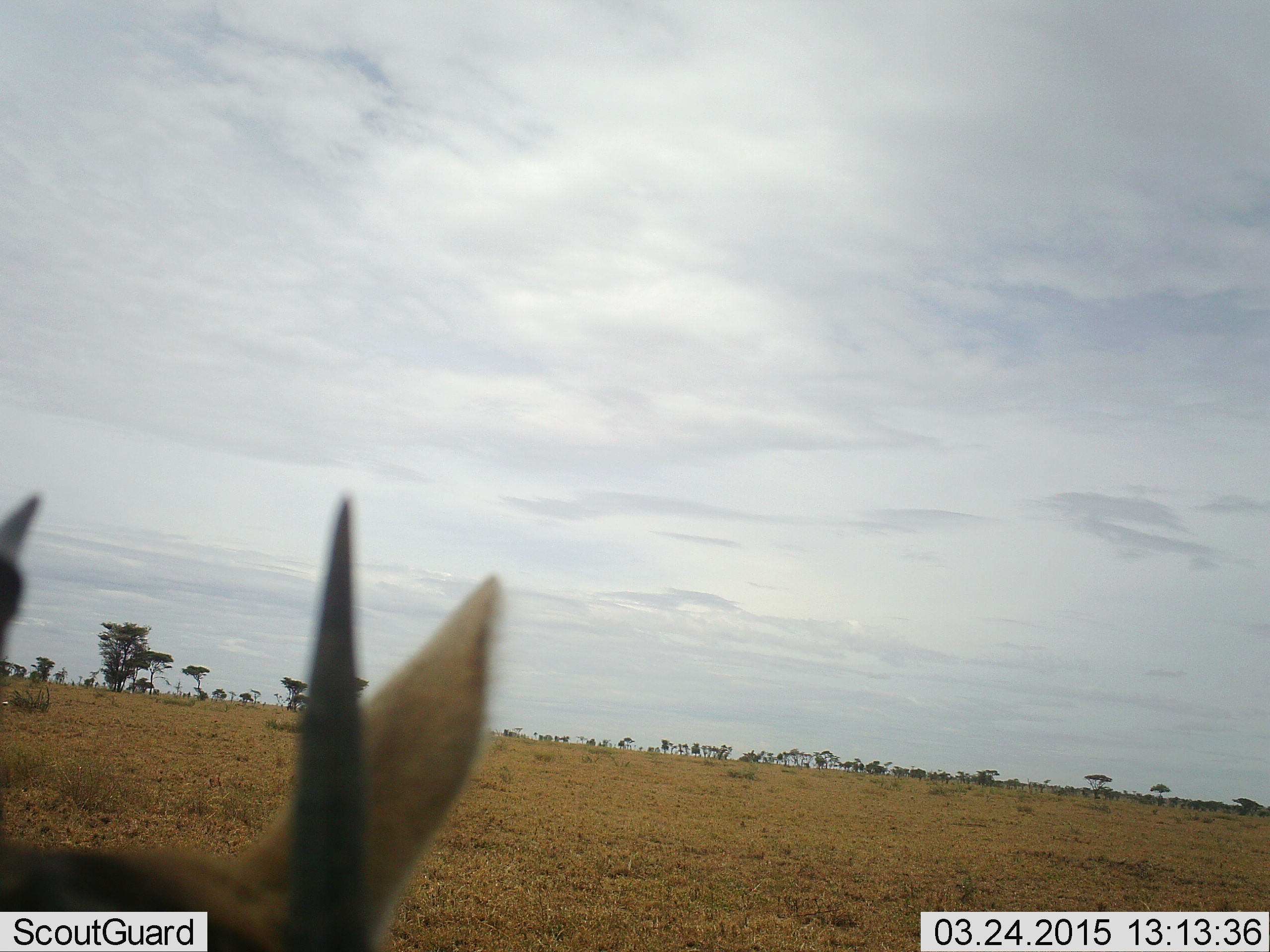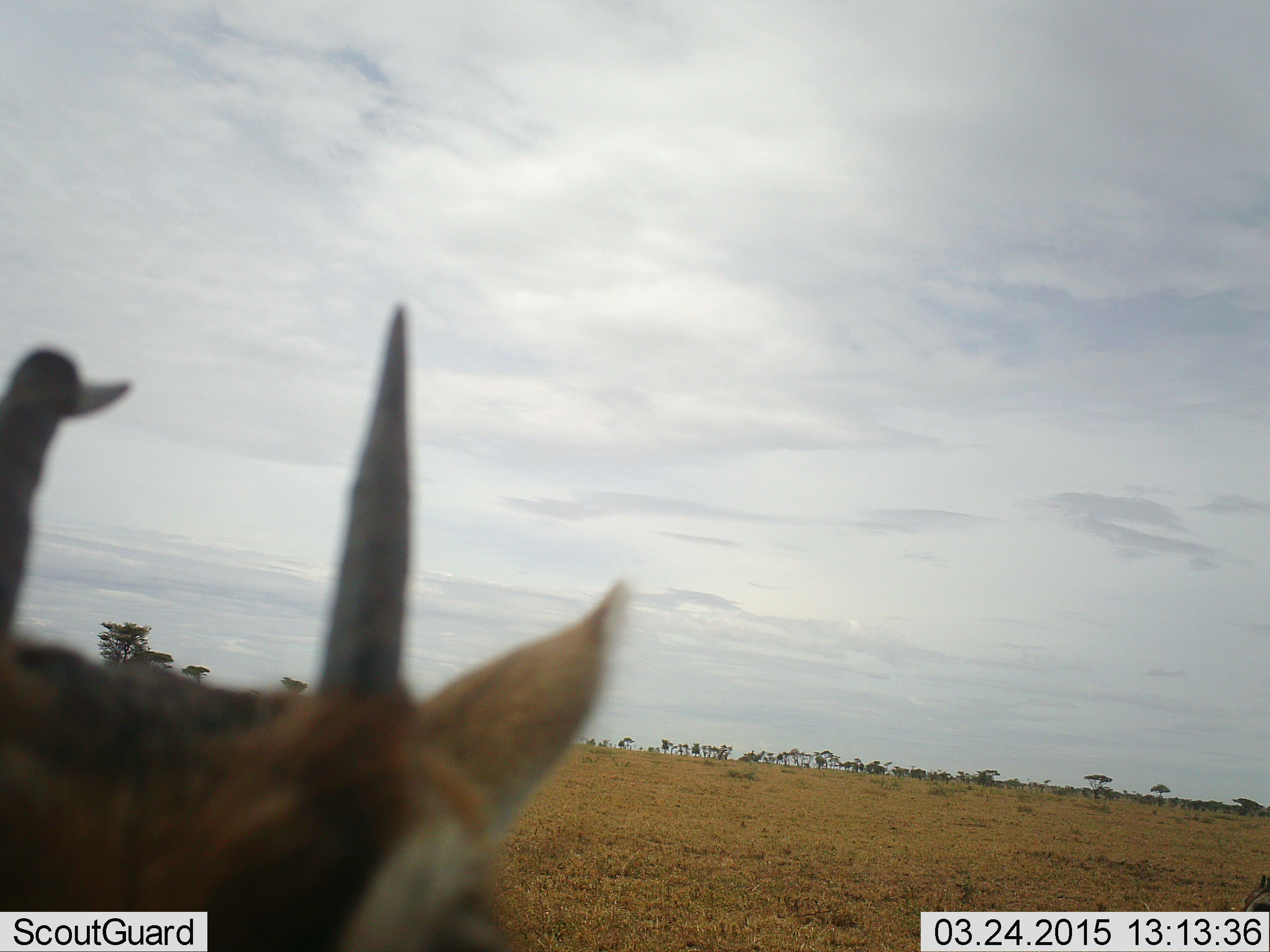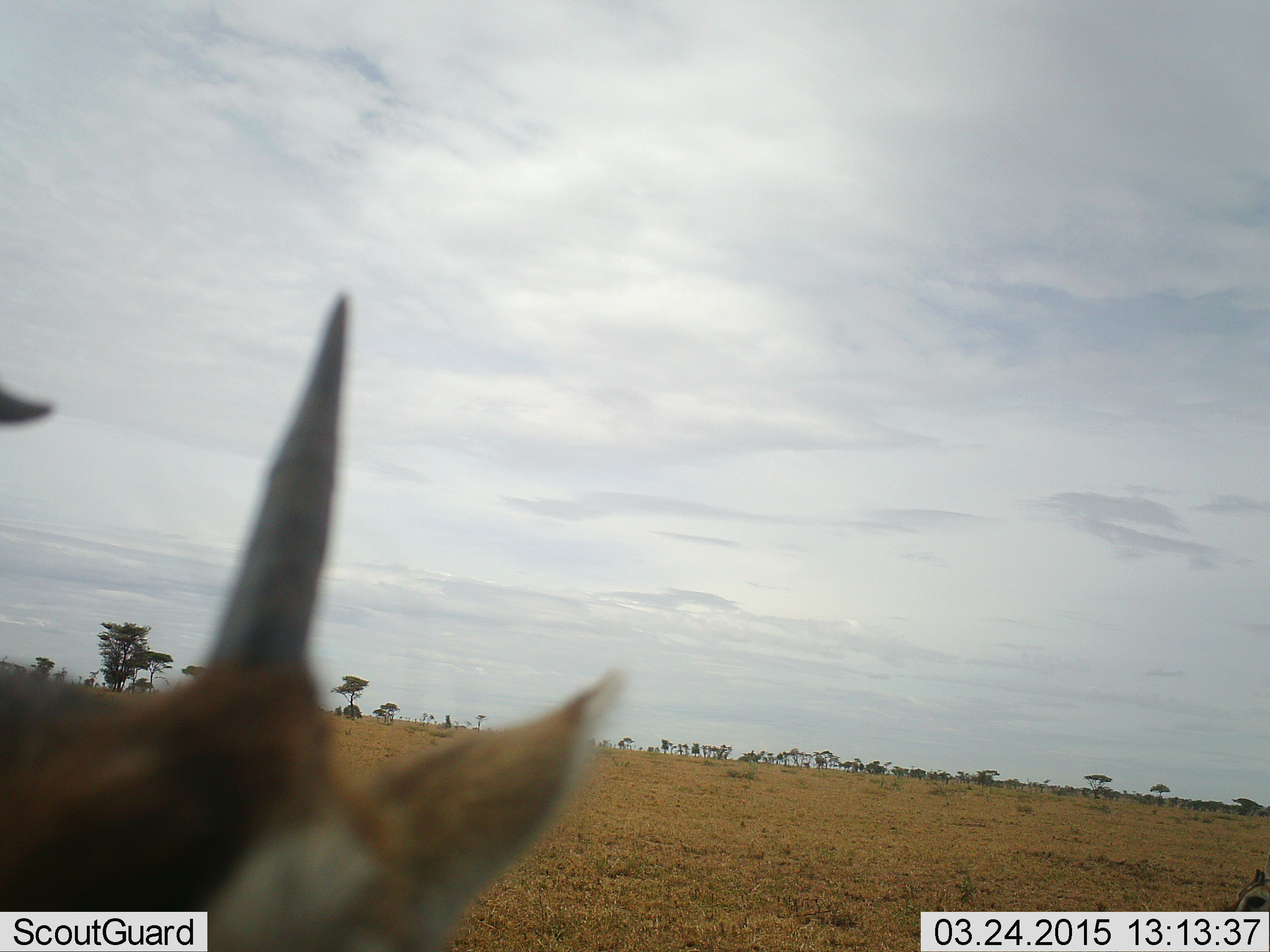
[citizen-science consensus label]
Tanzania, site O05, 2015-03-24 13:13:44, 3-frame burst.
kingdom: Animalia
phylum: Chordata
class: Mammalia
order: Artiodactyla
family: Bovidae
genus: Eudorcas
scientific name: Eudorcas thomsonii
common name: thomson's gazelle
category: gazellethomsons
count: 1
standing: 90%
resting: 0%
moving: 0%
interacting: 10%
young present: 0%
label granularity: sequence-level